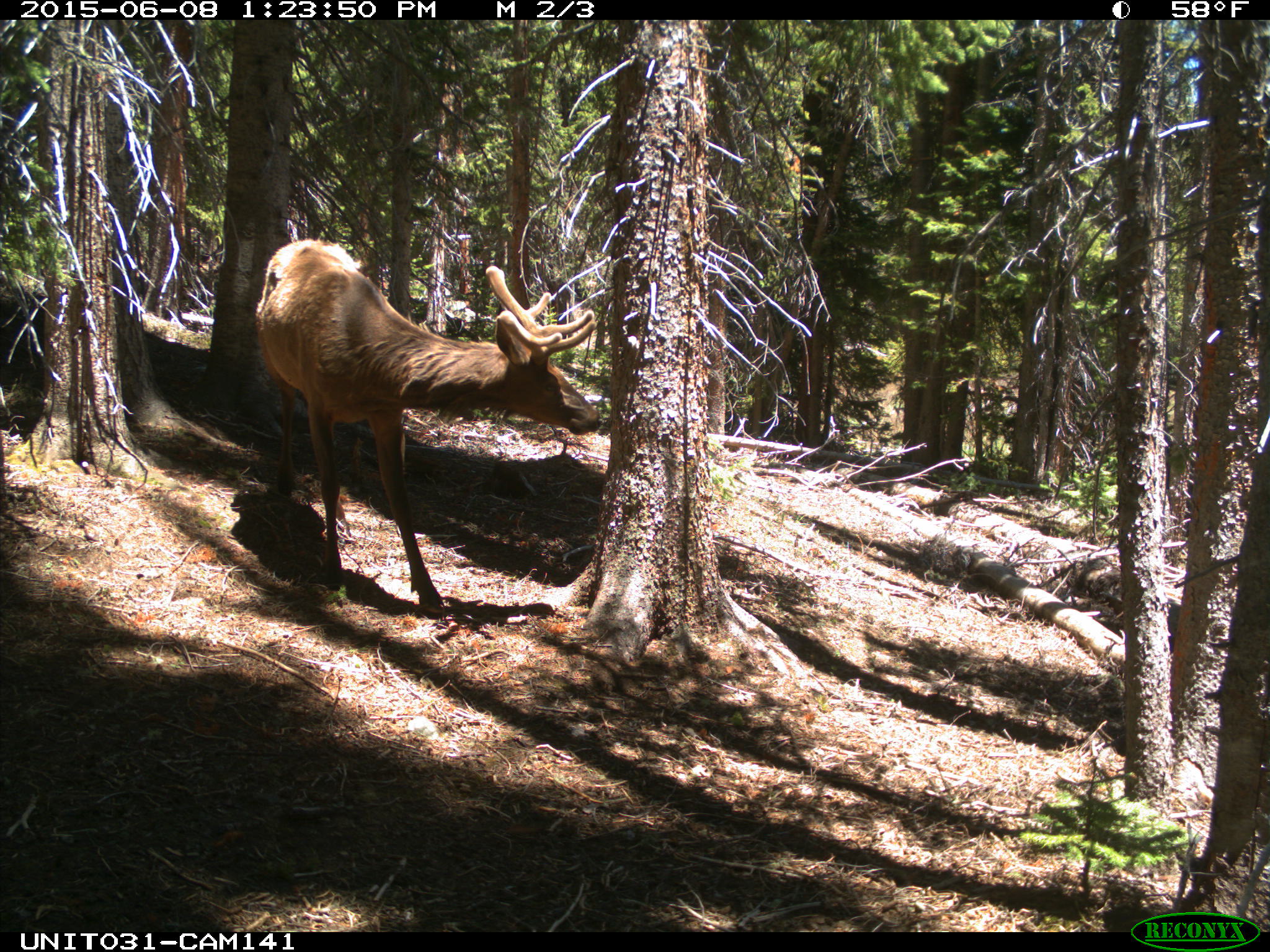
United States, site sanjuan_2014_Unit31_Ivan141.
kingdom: Animalia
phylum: Chordata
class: Mammalia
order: Artiodactyla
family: Cervidae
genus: Cervus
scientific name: Cervus elaphus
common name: red deer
Cervus elaphus (red deer).